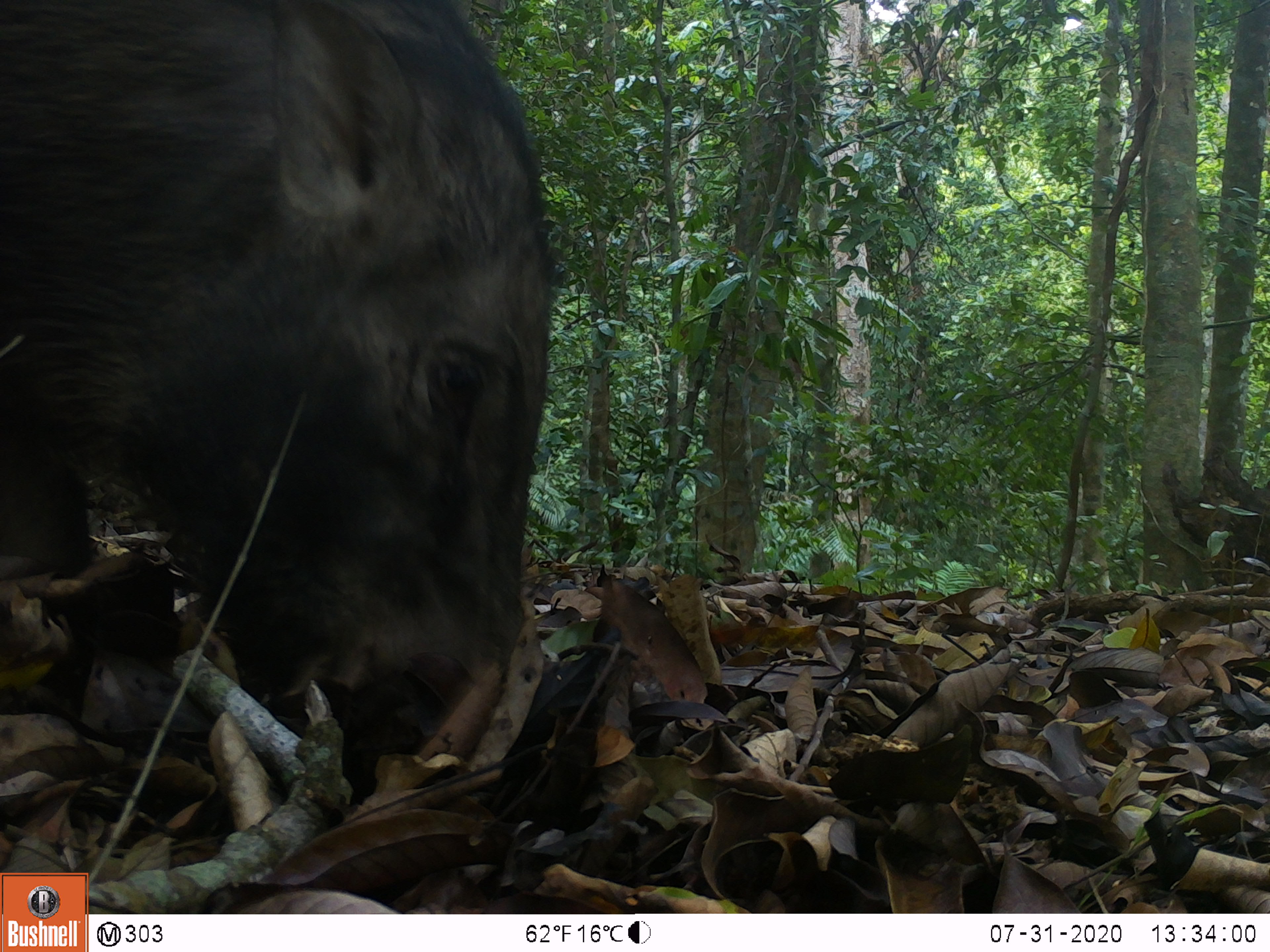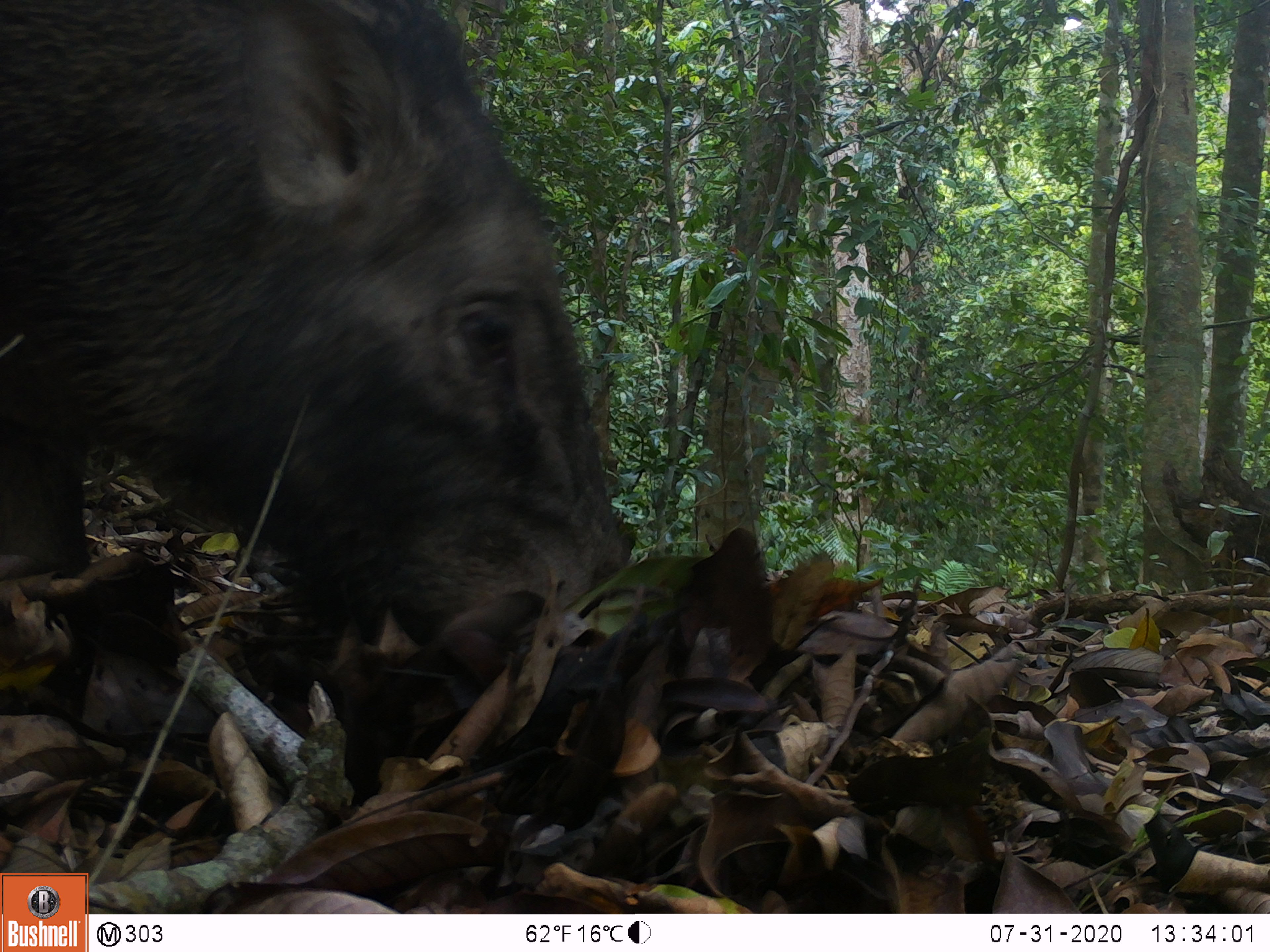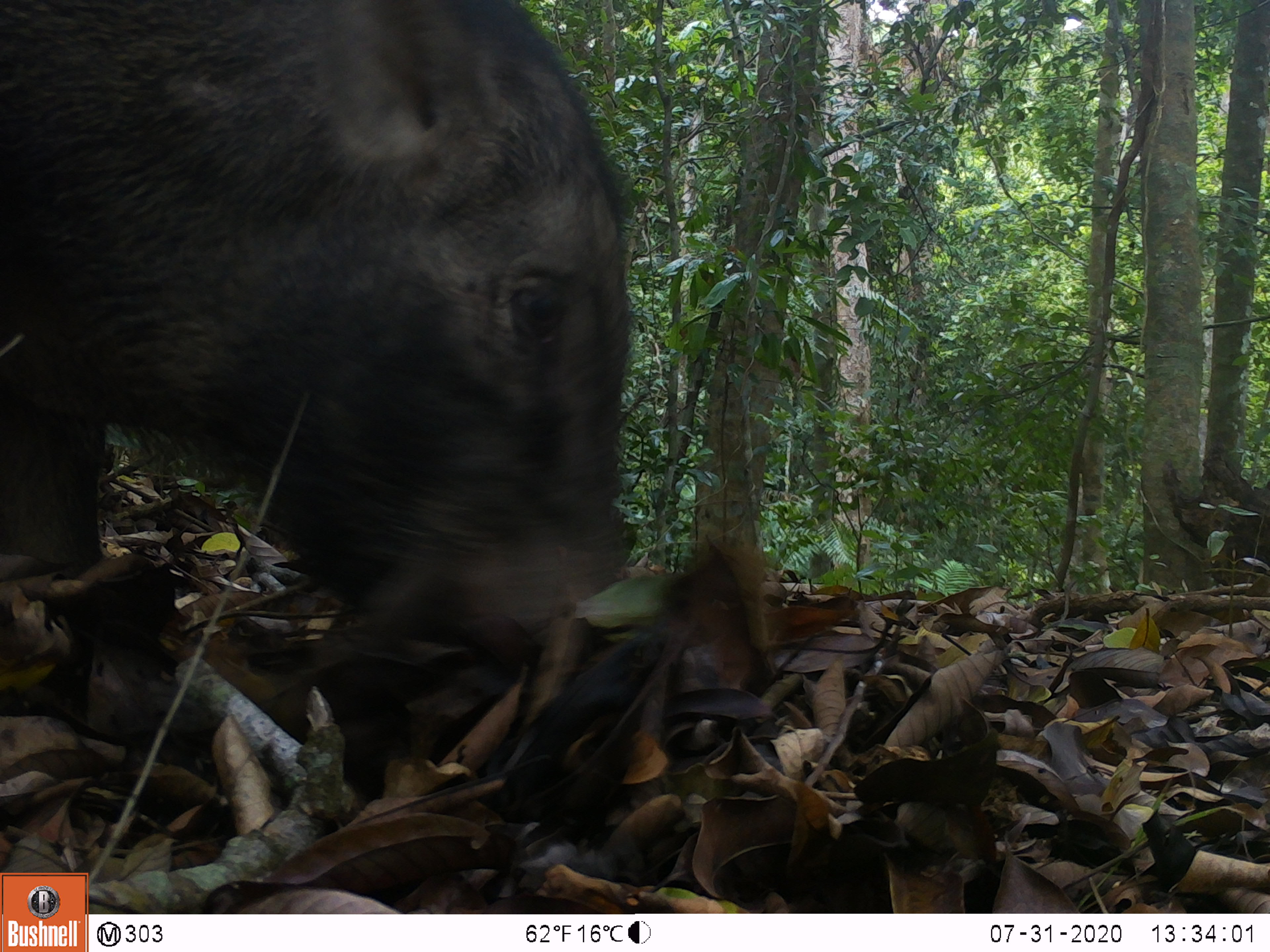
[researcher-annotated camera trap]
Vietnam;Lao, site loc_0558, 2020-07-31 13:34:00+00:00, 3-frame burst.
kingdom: Animalia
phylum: Chordata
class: Mammalia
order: Artiodactyla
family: Suidae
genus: Sus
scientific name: Sus scrofa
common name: eurasian wild pig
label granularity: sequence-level